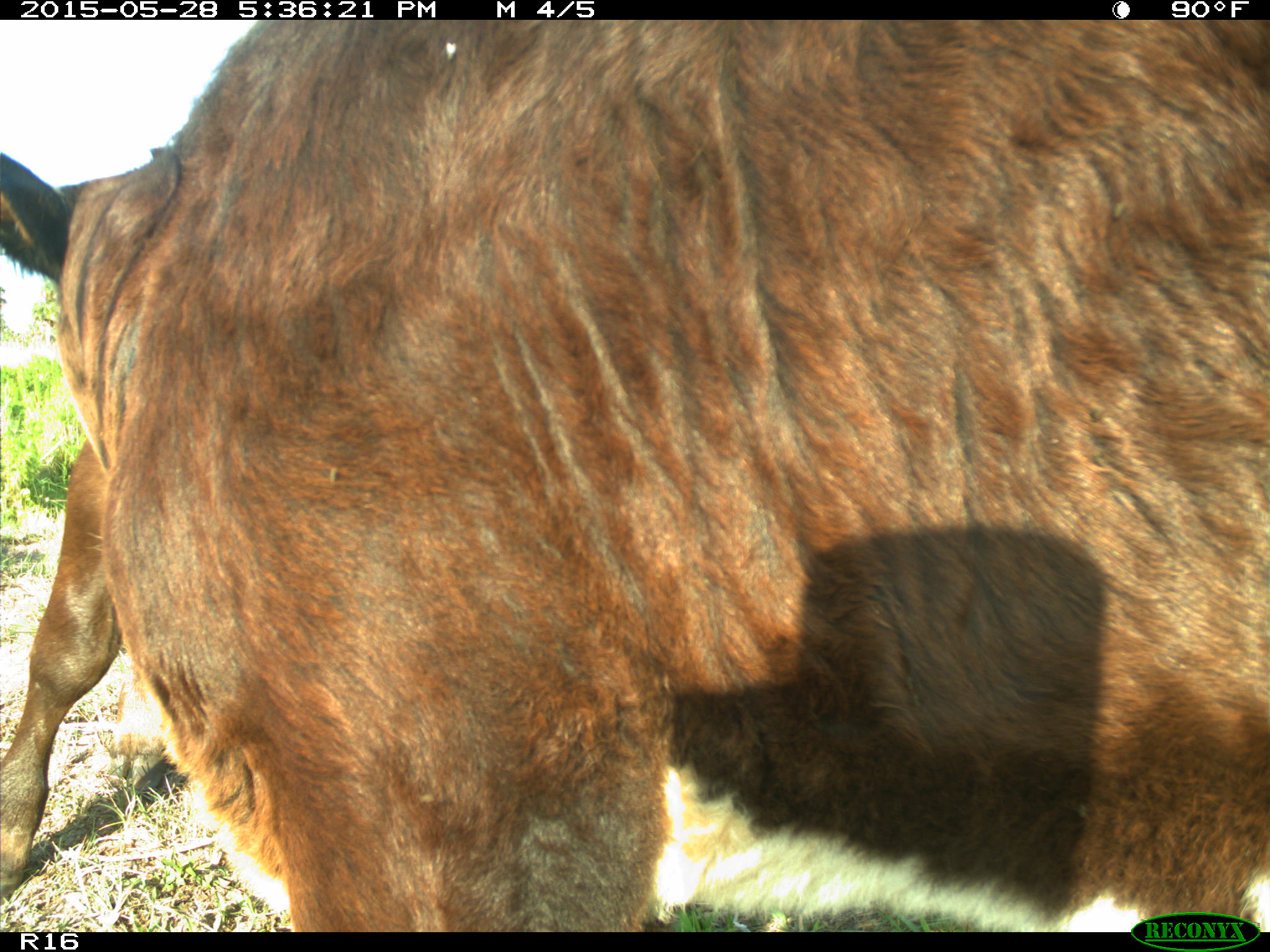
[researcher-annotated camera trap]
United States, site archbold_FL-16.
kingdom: Animalia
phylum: Chordata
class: Mammalia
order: Artiodactyla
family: Bovidae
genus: Bos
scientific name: Bos taurus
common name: domestic cow